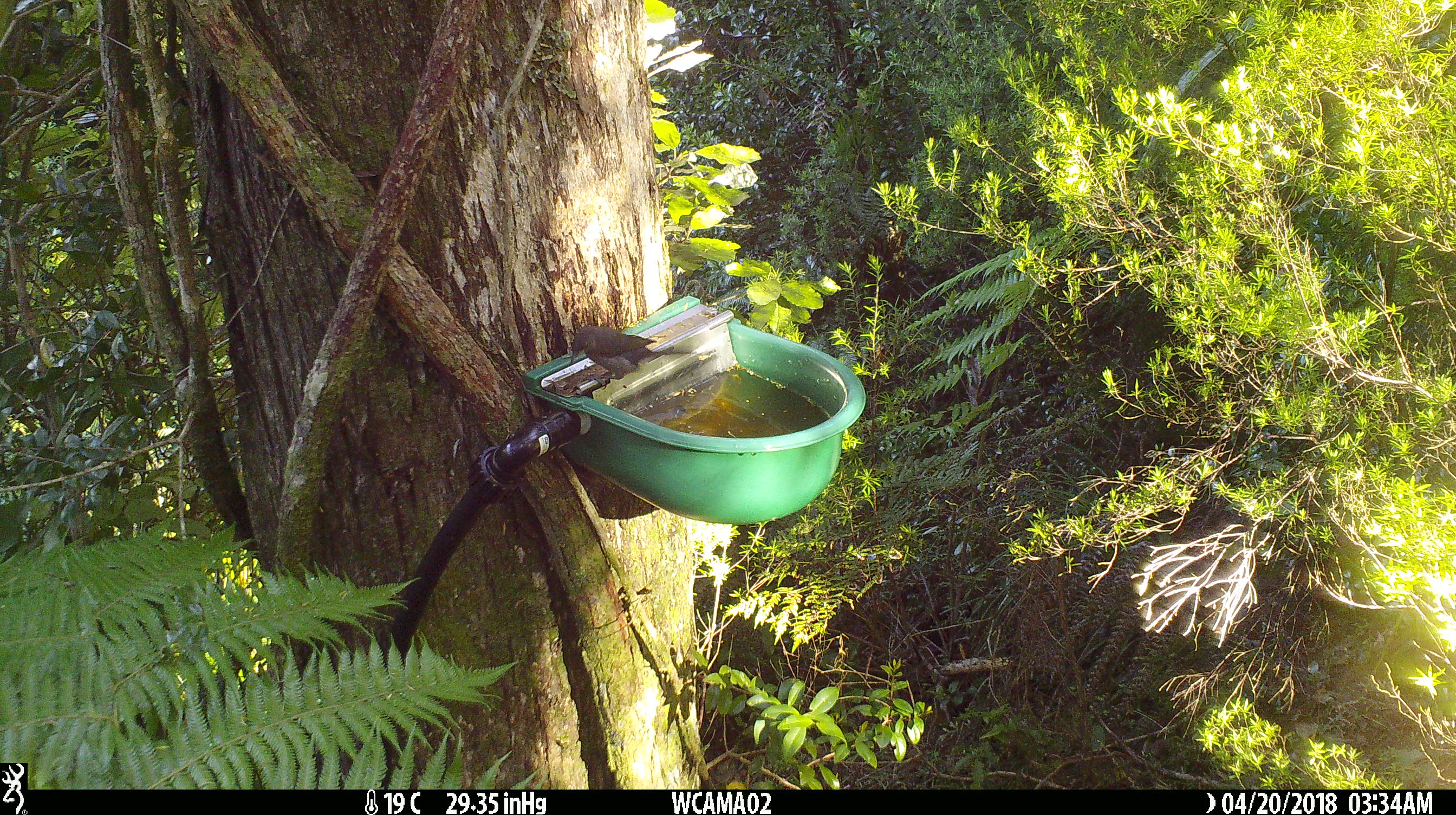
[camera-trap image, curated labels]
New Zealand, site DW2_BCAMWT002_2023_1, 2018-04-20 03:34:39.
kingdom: Animalia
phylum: Chordata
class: Aves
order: Passeriformes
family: Meliphagidae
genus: Anthornis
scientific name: Anthornis melanura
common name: new zealand bellbird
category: bellbird